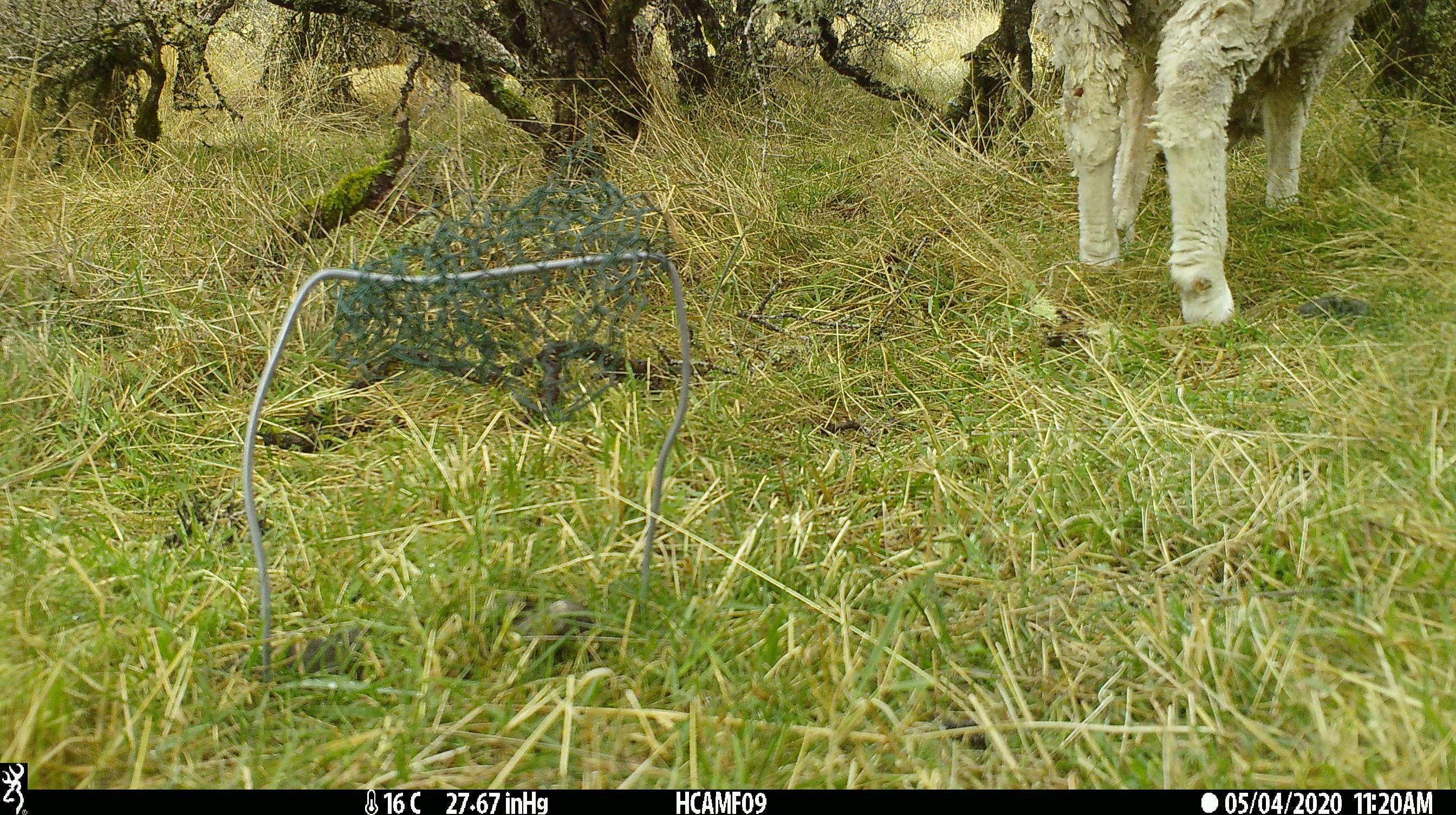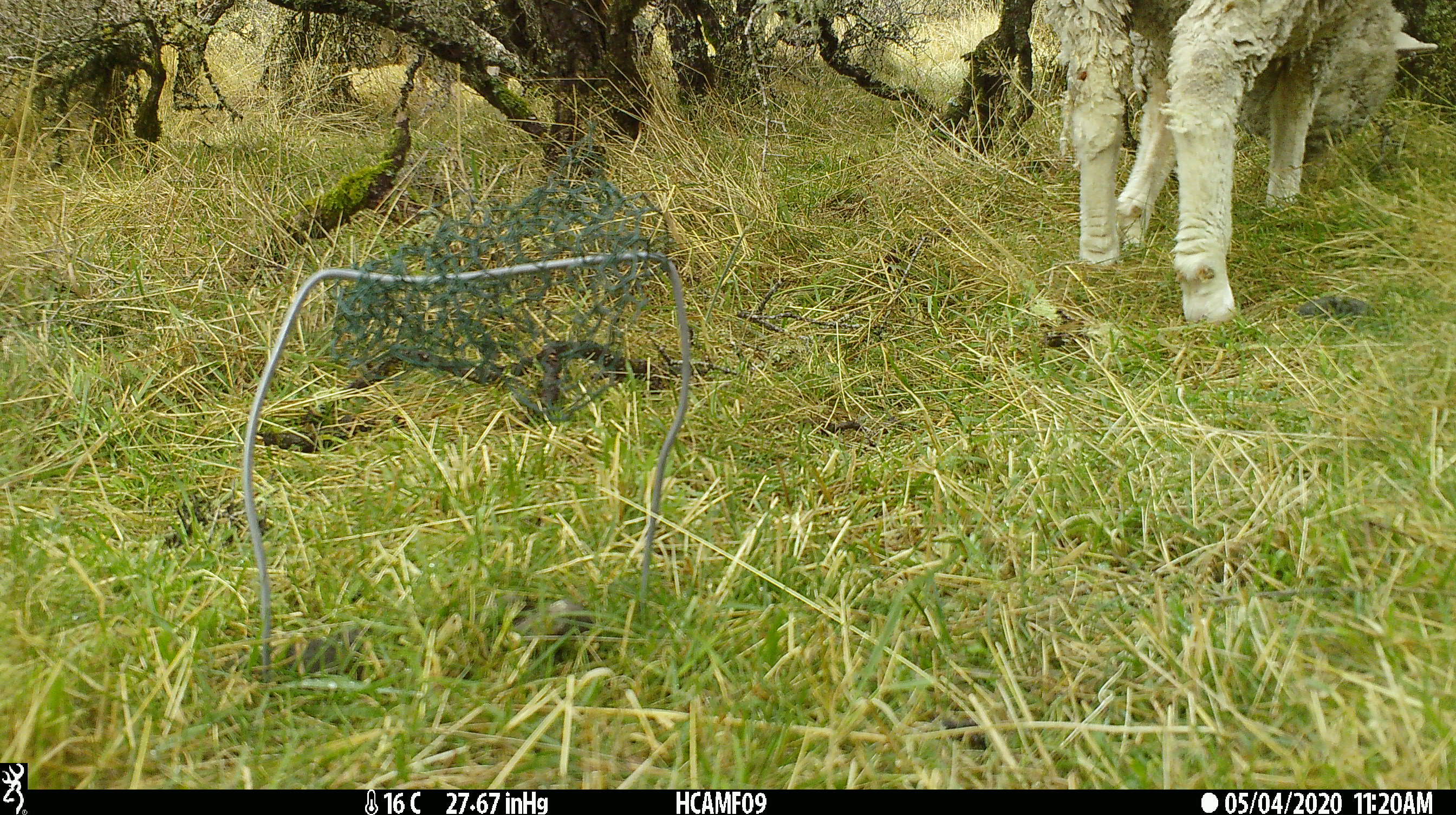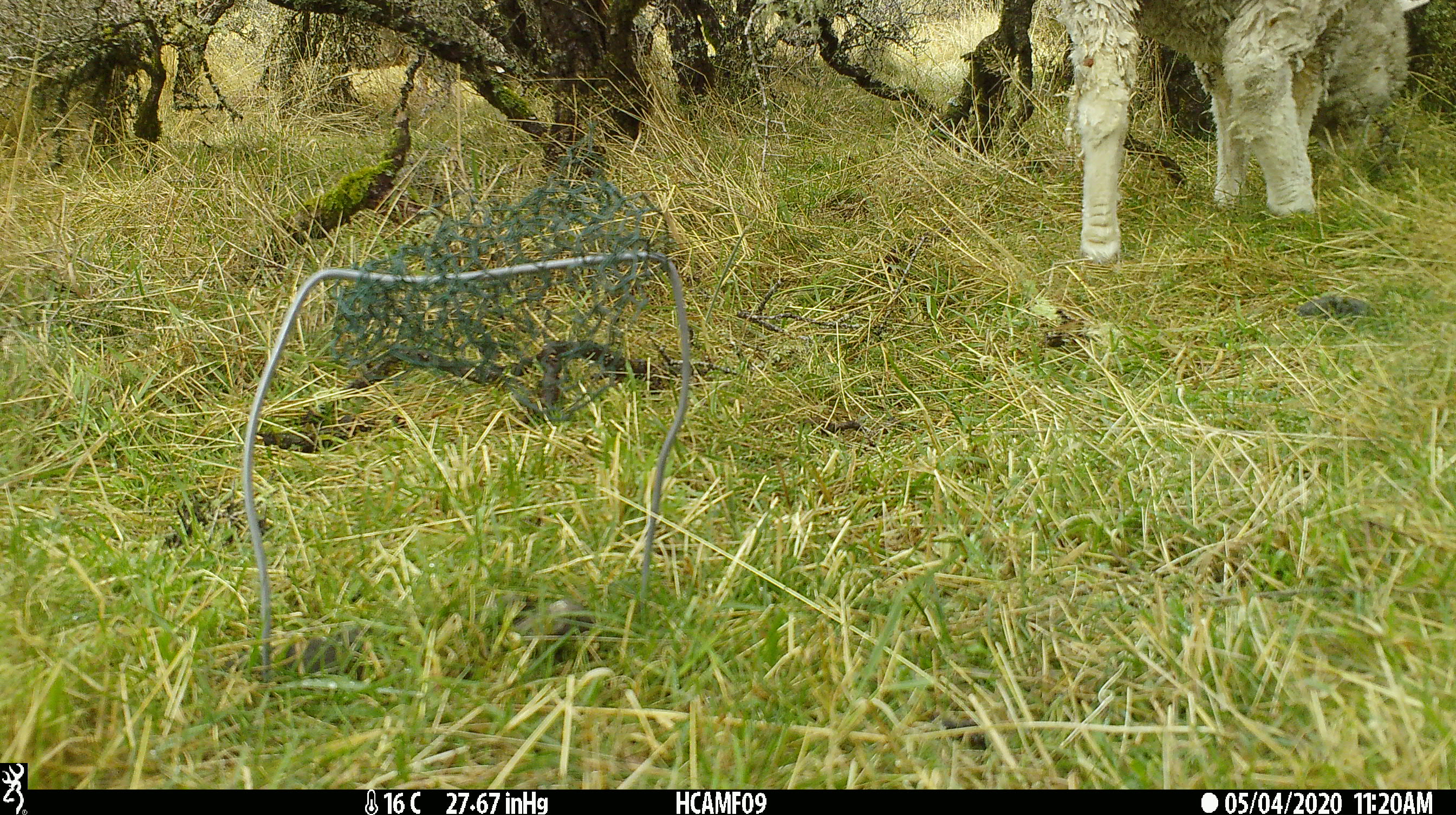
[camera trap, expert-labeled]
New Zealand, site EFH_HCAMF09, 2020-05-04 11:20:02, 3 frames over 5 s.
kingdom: Animalia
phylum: Chordata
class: Mammalia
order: Artiodactyla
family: Bovidae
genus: Ovis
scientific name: Ovis aries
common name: domestic sheep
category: sheep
Sheep (domestic sheep) (Ovis aries).